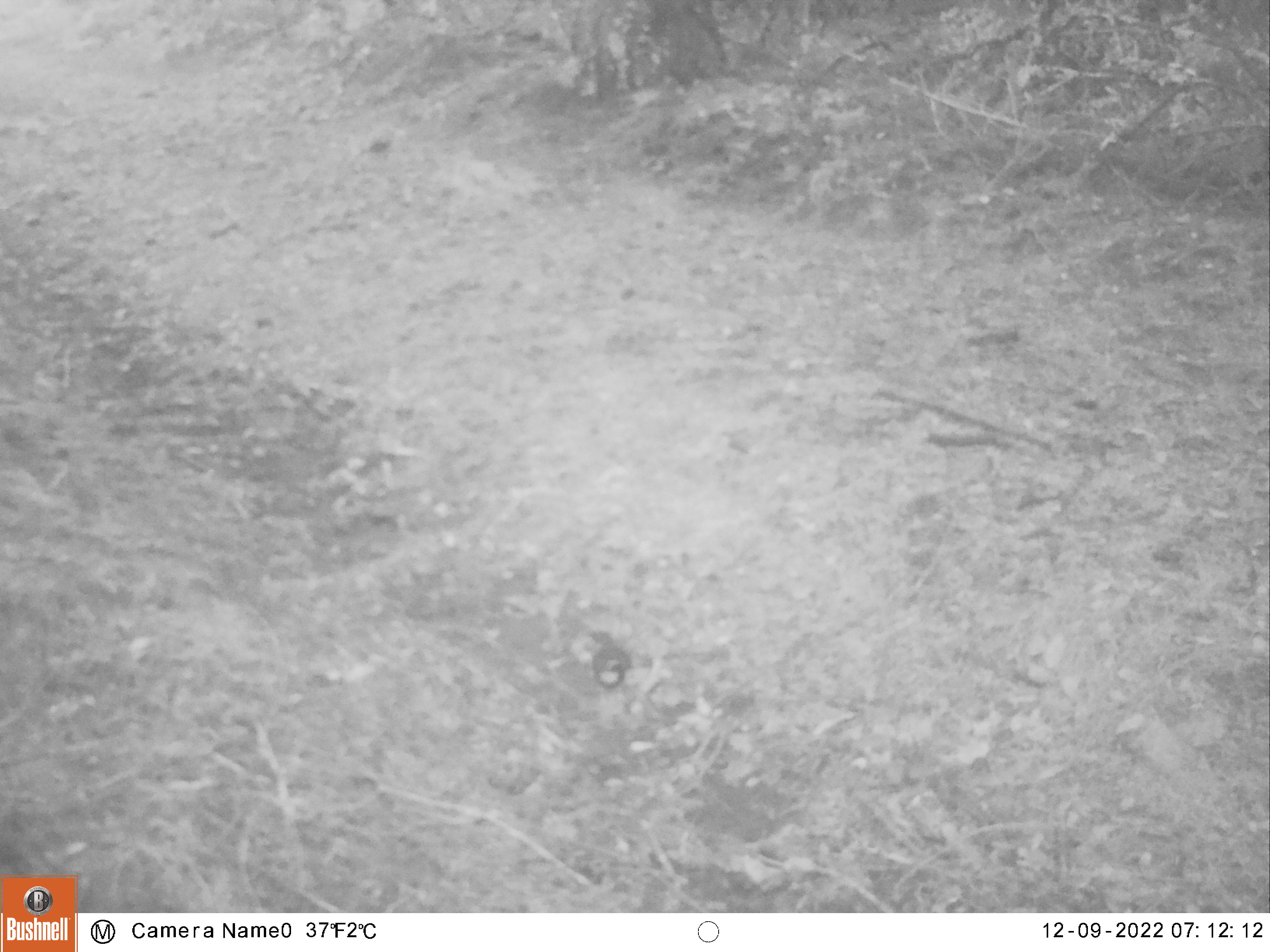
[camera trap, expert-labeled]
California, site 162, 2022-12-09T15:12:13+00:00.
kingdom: Animalia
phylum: Chordata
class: Aves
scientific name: Aves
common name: bird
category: unknown bird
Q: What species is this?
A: Unknown bird (bird) (Aves).